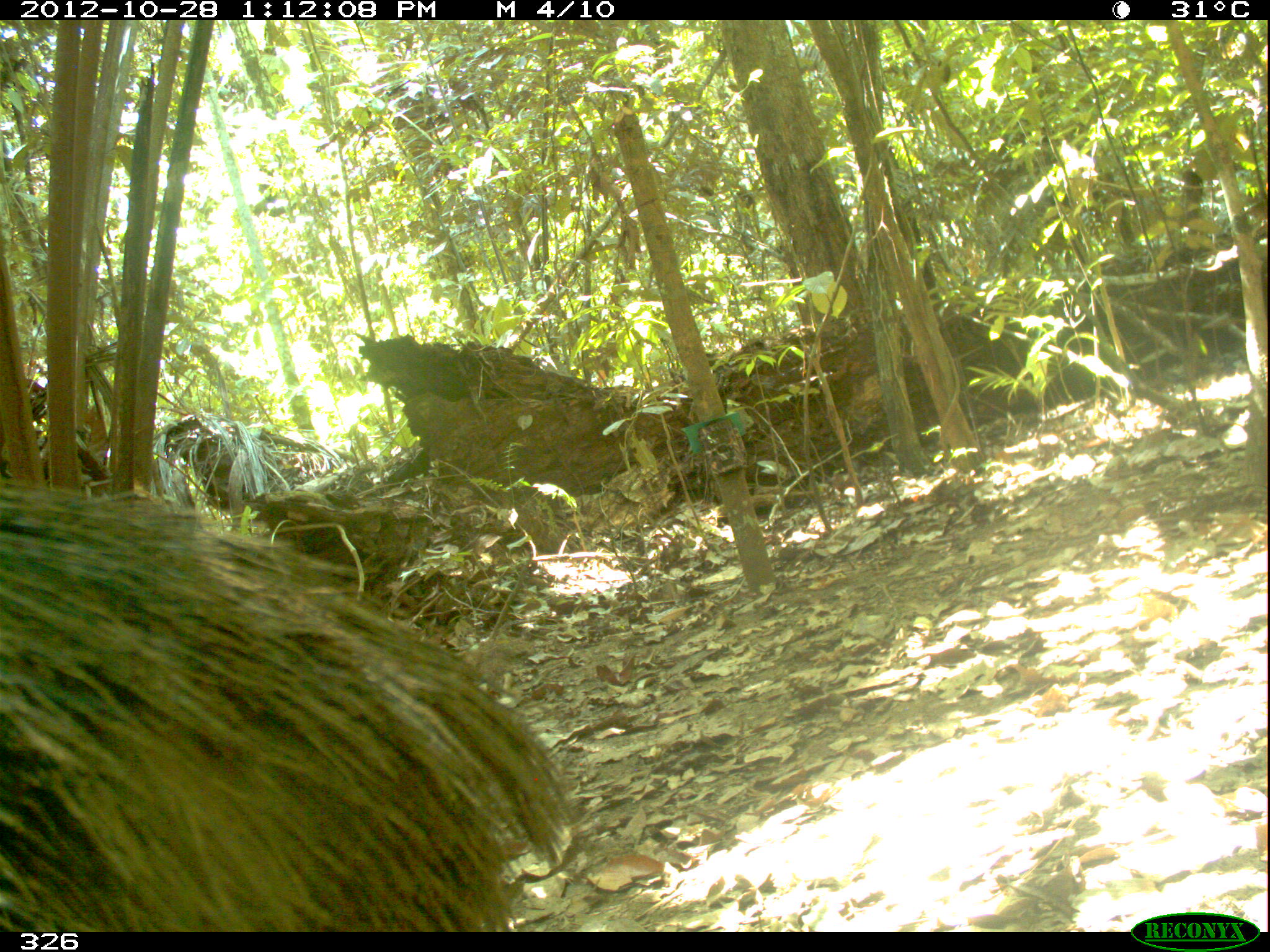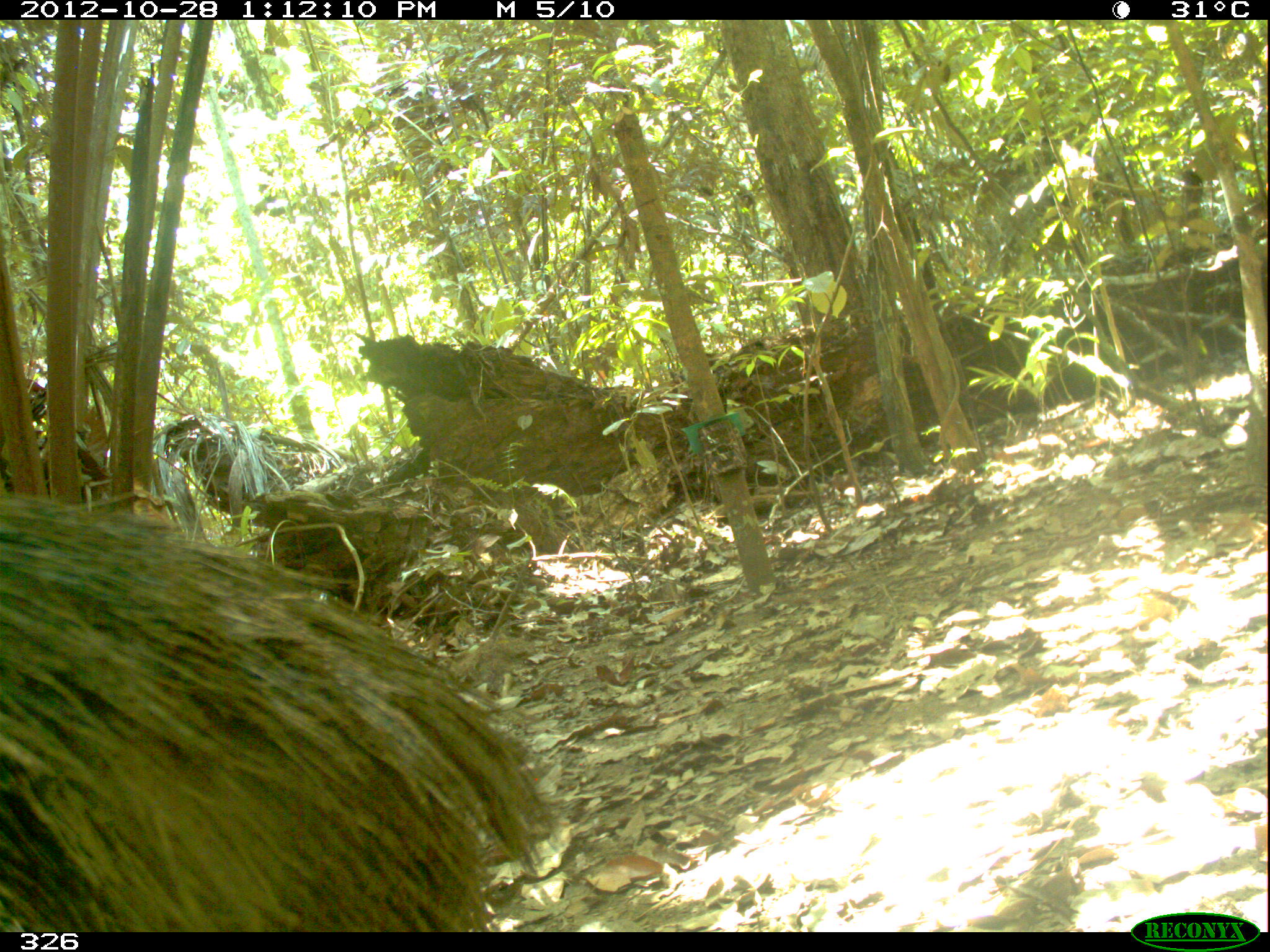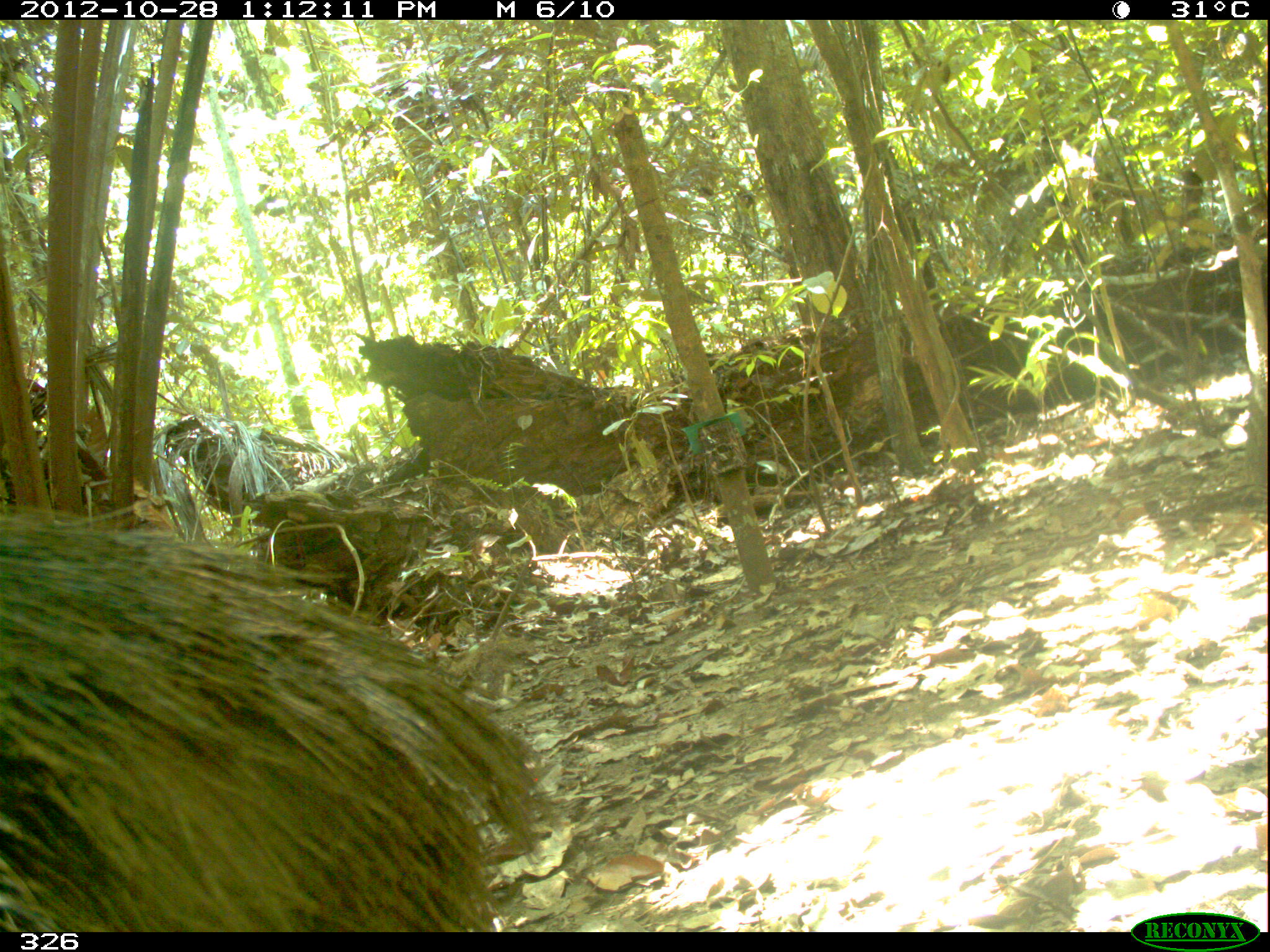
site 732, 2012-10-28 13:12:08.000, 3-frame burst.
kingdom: Animalia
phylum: Chordata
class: Mammalia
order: Artiodactyla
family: Tayassuidae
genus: Tayassu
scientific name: Tayassu pecari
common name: white-lipped peccary